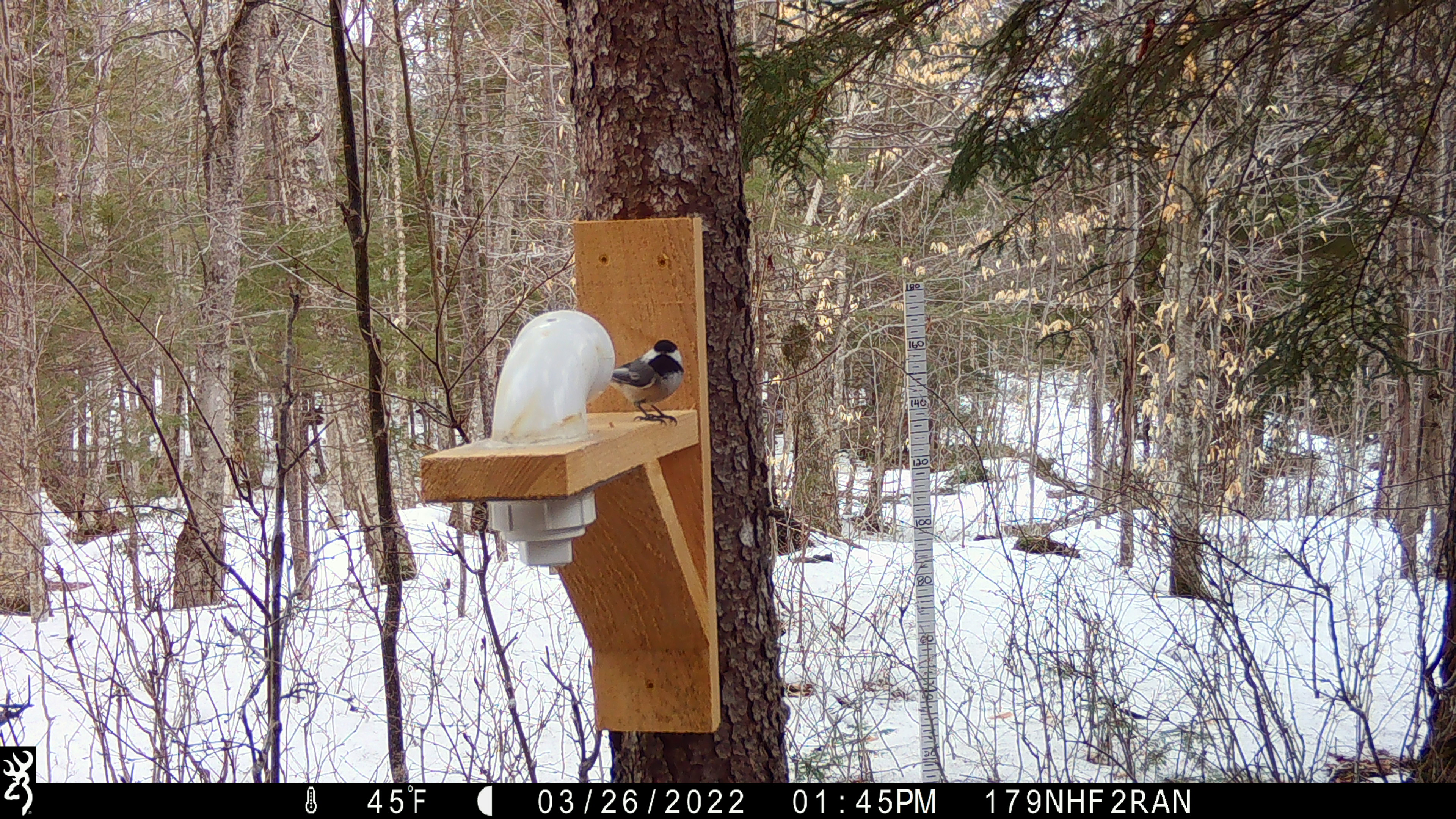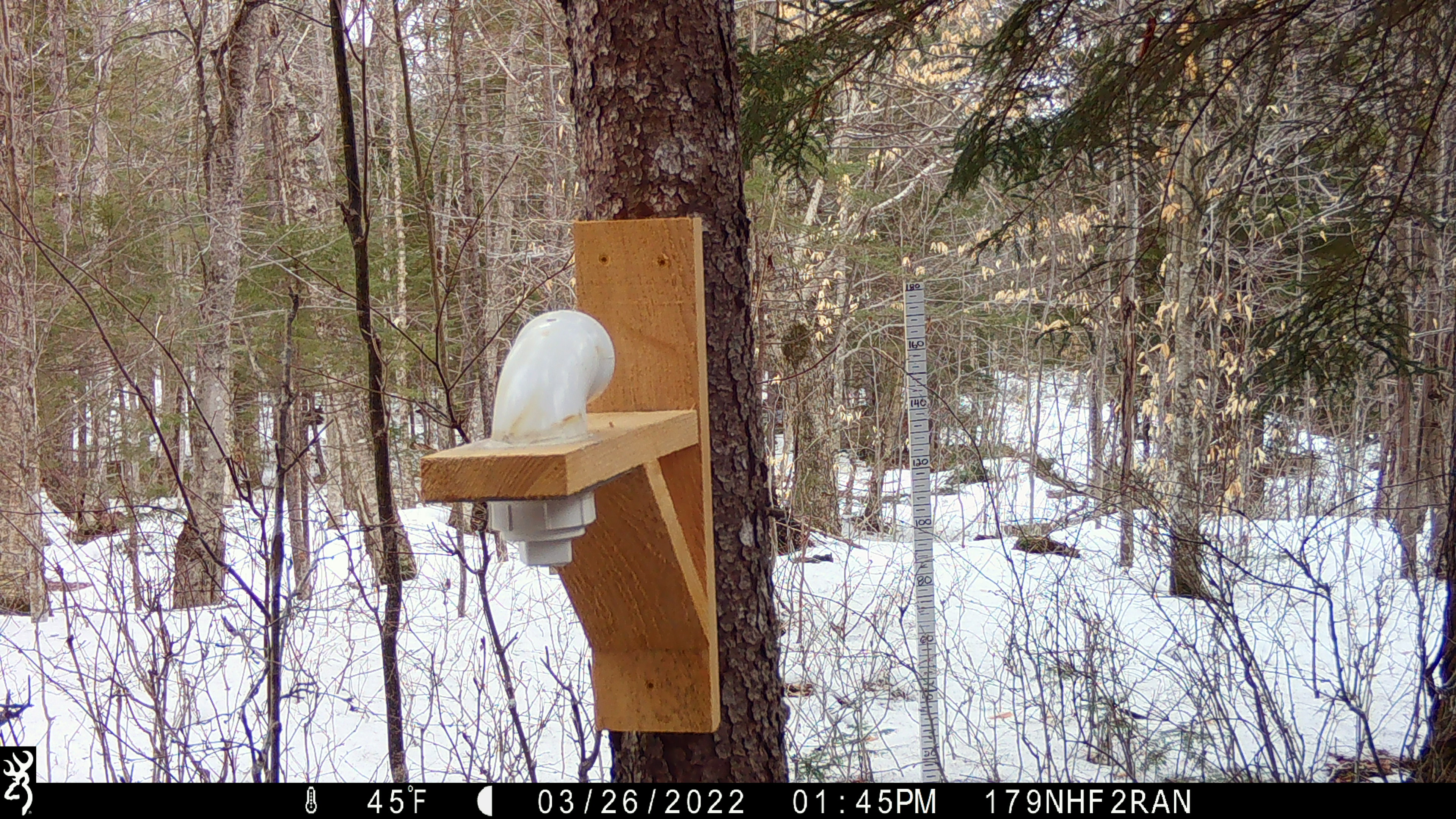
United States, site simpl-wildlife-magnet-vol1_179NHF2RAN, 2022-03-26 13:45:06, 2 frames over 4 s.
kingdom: Animalia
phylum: Chordata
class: Aves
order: Passeriformes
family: Paridae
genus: Poecile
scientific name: Poecile atricapillus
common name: black-capped chickadee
Black-capped chickadee (Poecile atricapillus).